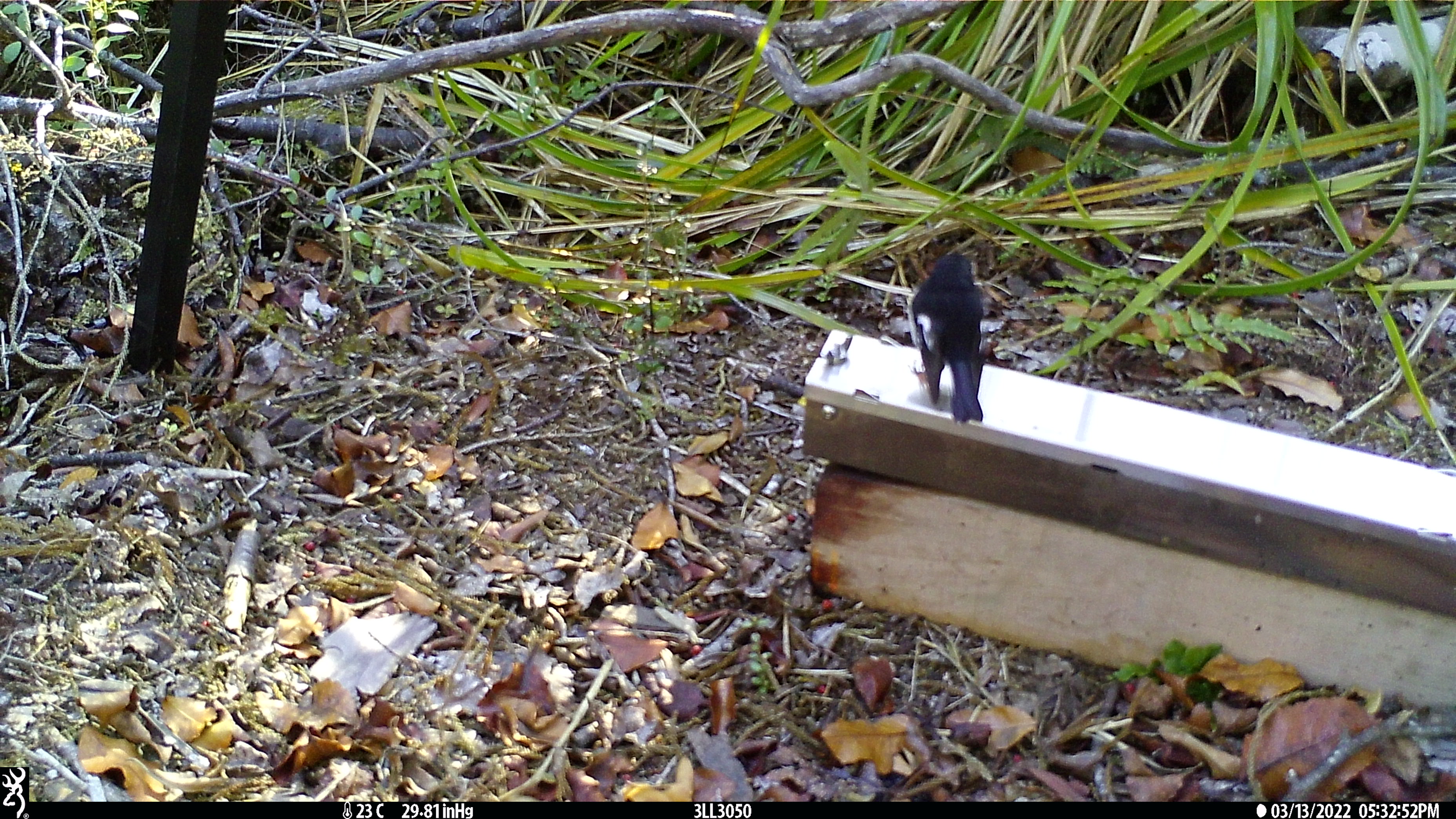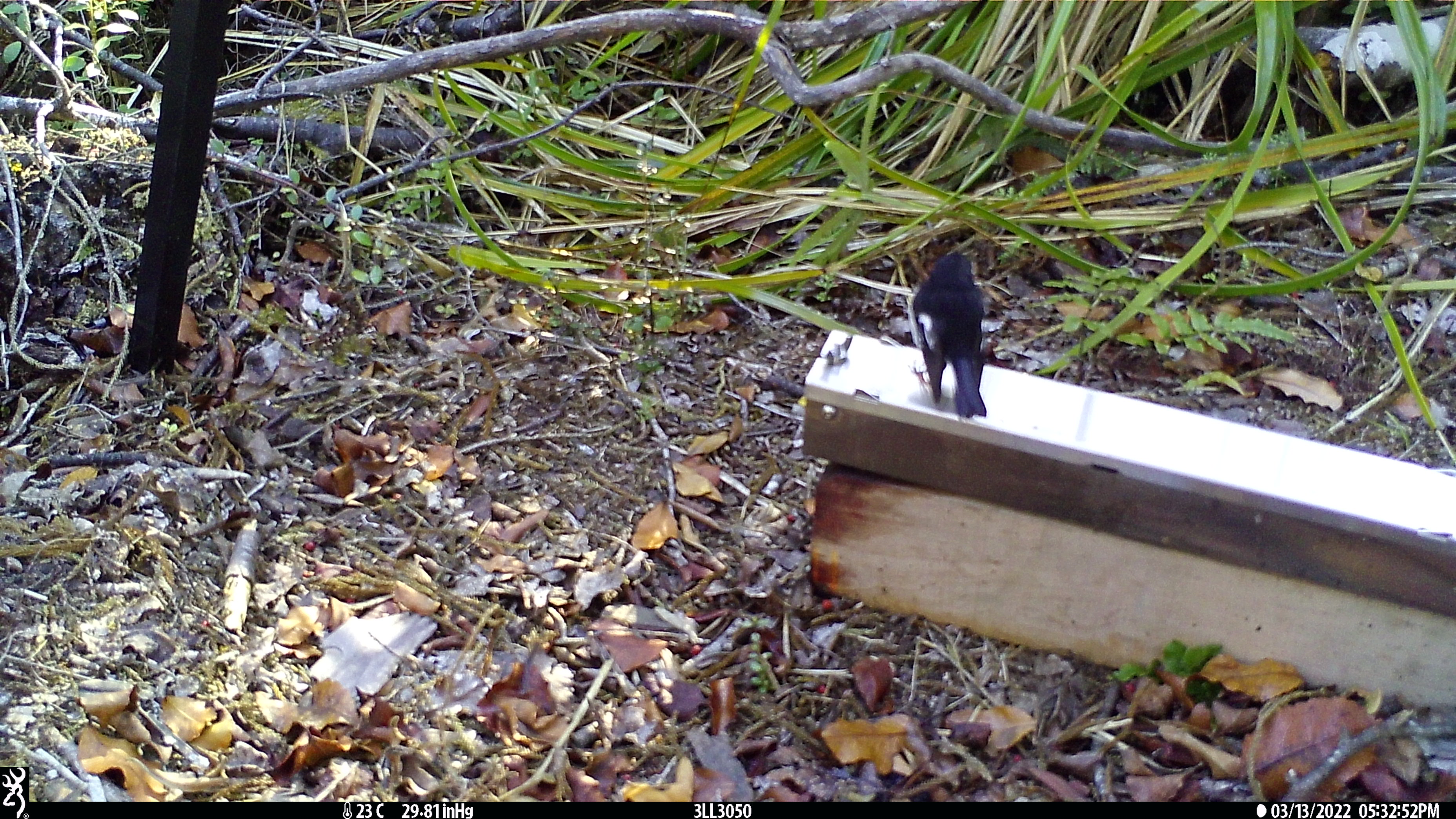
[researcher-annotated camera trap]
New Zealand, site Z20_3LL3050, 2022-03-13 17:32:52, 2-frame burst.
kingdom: Animalia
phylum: Chordata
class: Aves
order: Passeriformes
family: Petroicidae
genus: Petroica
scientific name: Petroica macrocephala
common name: tomtit